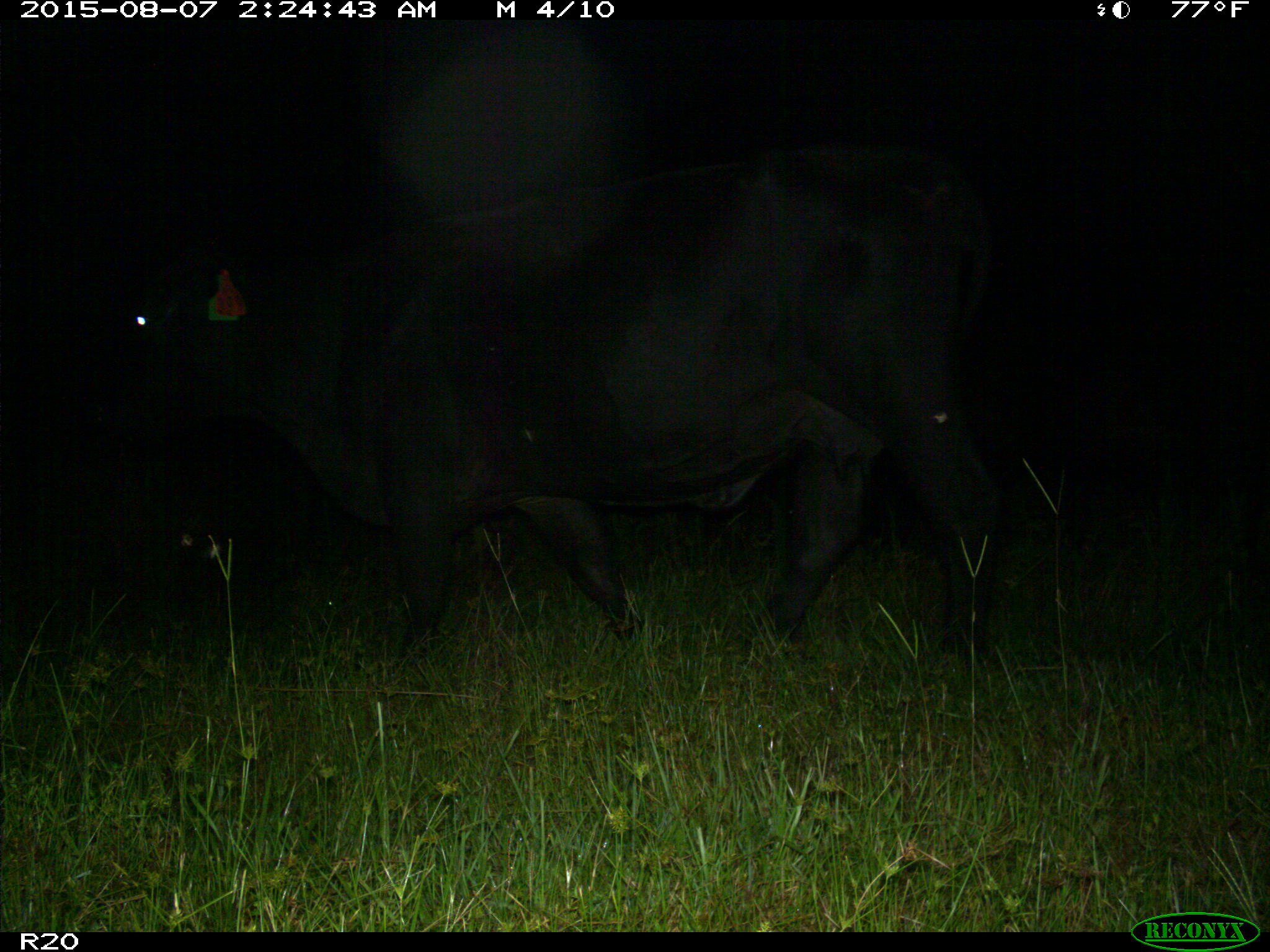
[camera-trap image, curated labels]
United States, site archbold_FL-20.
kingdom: Animalia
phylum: Chordata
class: Mammalia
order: Artiodactyla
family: Bovidae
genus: Bos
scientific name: Bos taurus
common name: domestic cow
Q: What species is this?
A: Bos taurus (domestic cow).